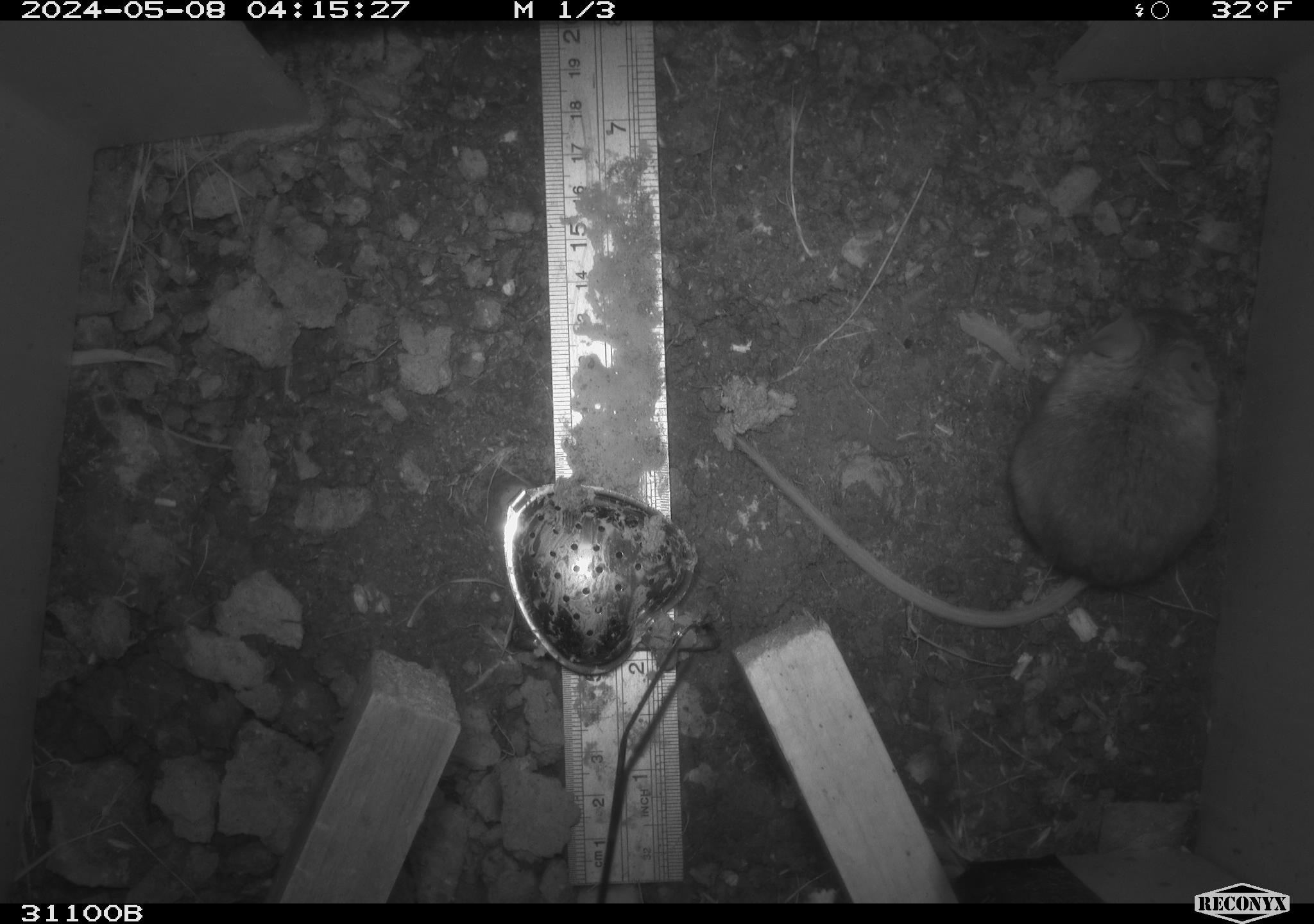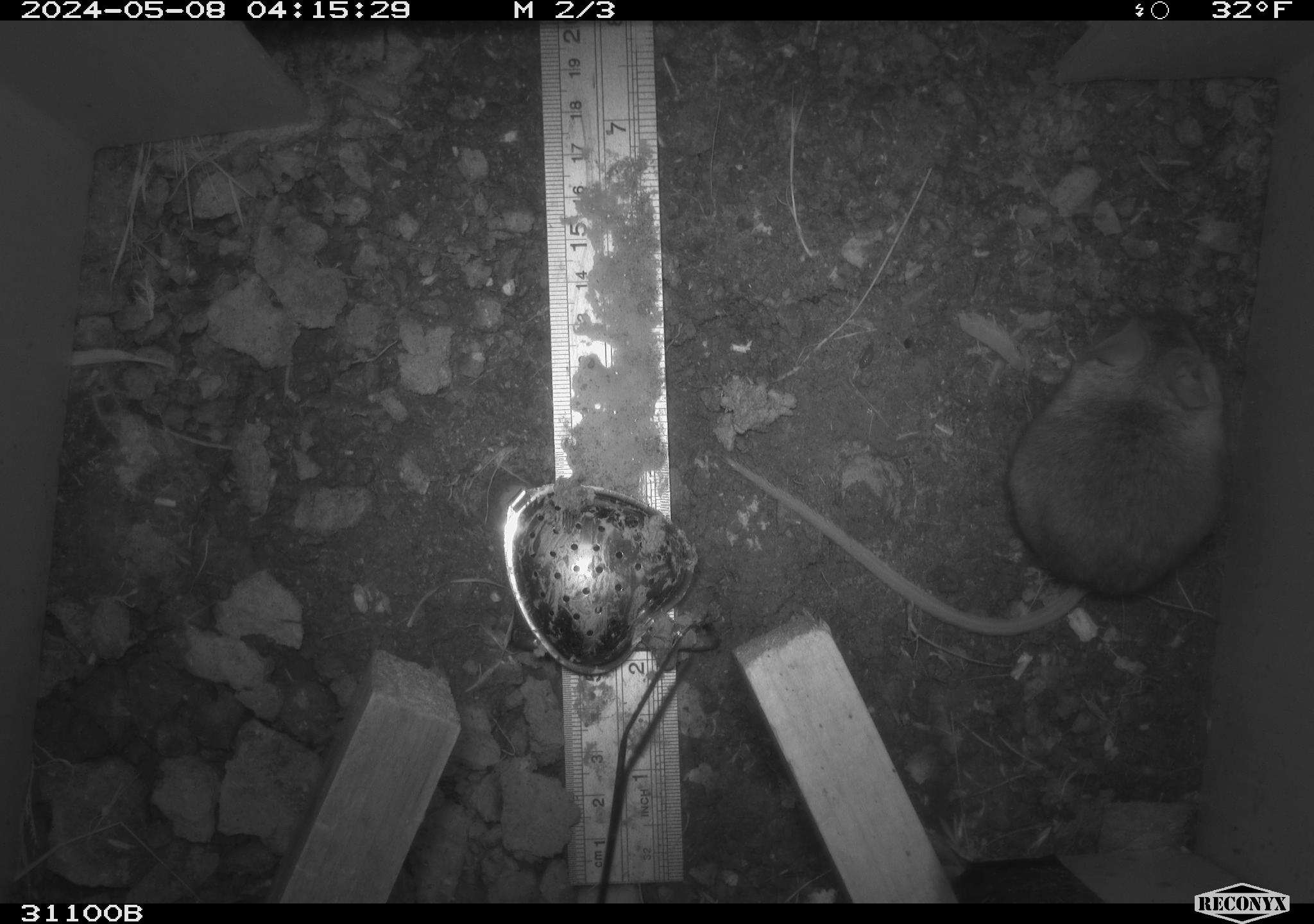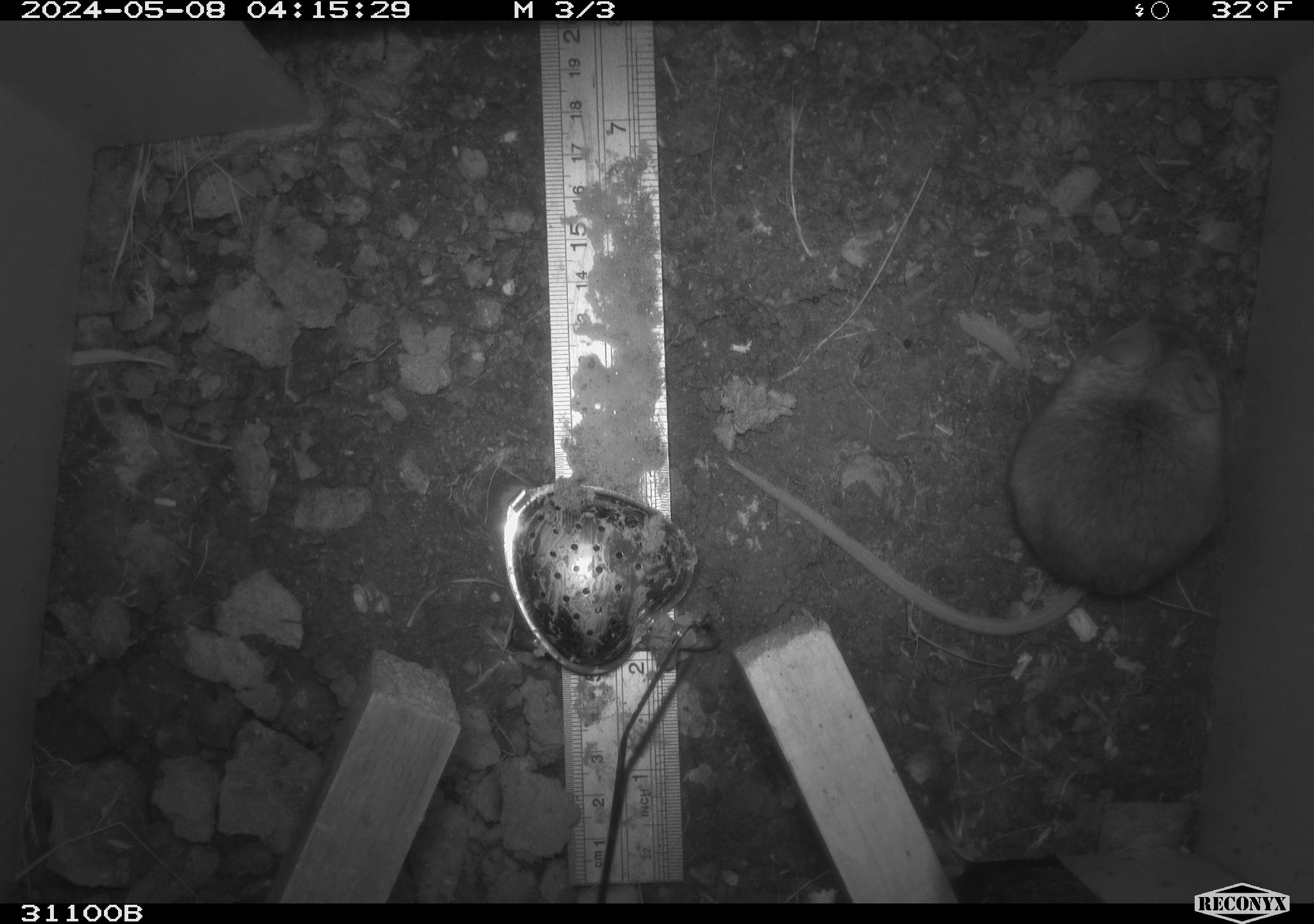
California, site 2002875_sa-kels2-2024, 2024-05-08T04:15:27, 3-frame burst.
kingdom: Animalia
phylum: Chordata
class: Mammalia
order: Rodentia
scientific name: Rodentia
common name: rodent